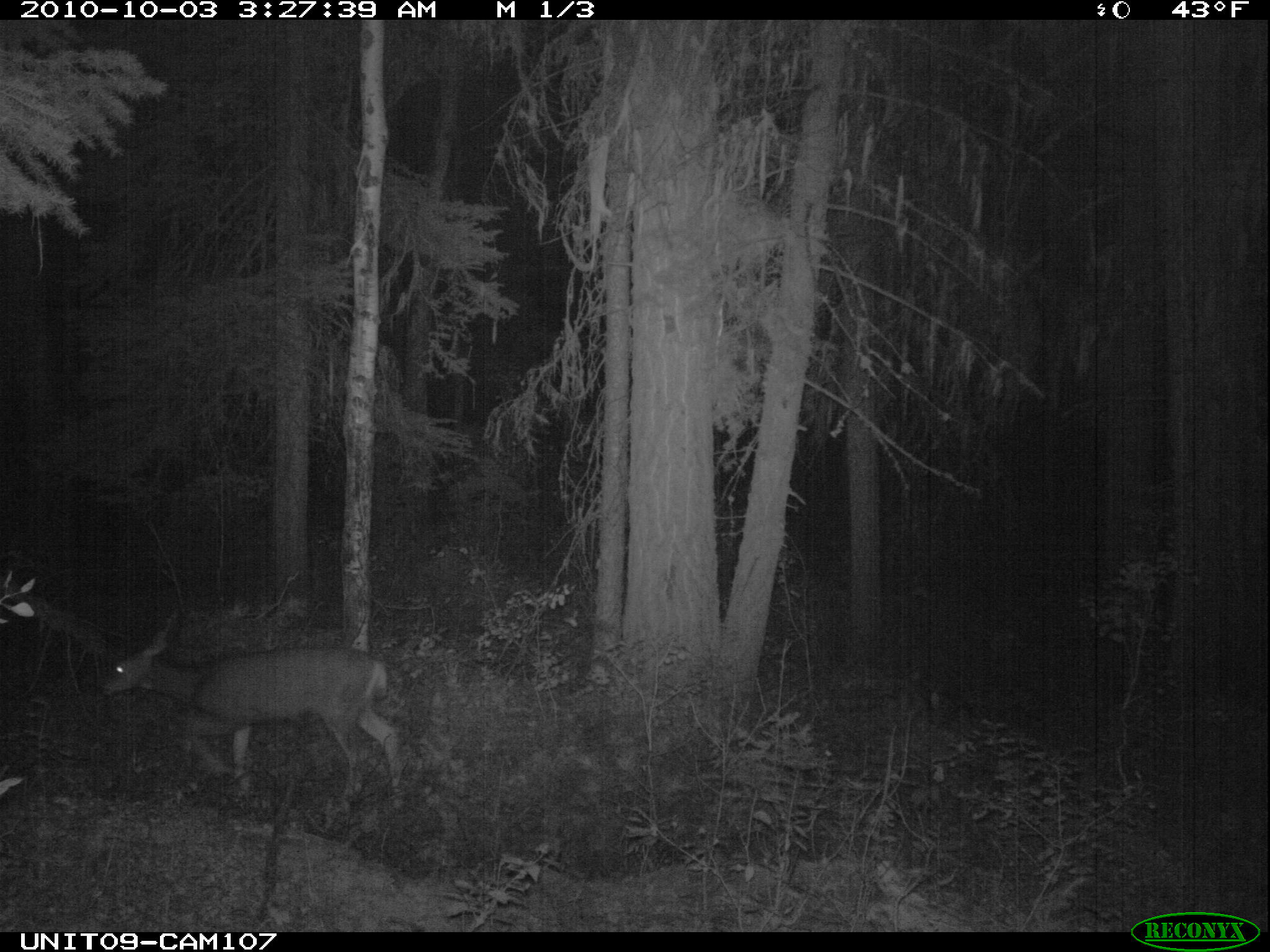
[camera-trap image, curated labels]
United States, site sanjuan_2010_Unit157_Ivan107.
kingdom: Animalia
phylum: Chordata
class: Mammalia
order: Artiodactyla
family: Cervidae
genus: Odocoileus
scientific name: Odocoileus hemionus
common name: mule deer